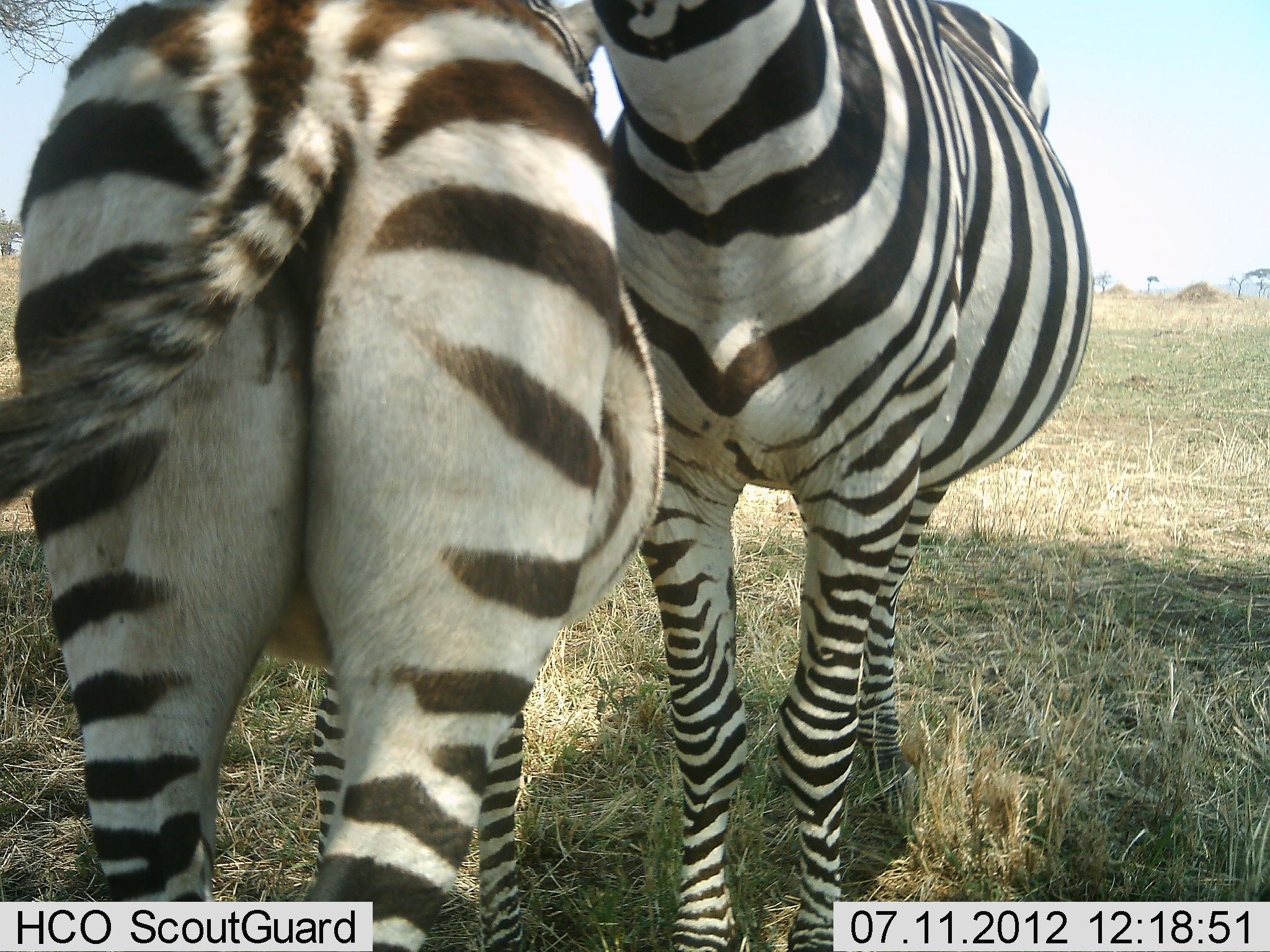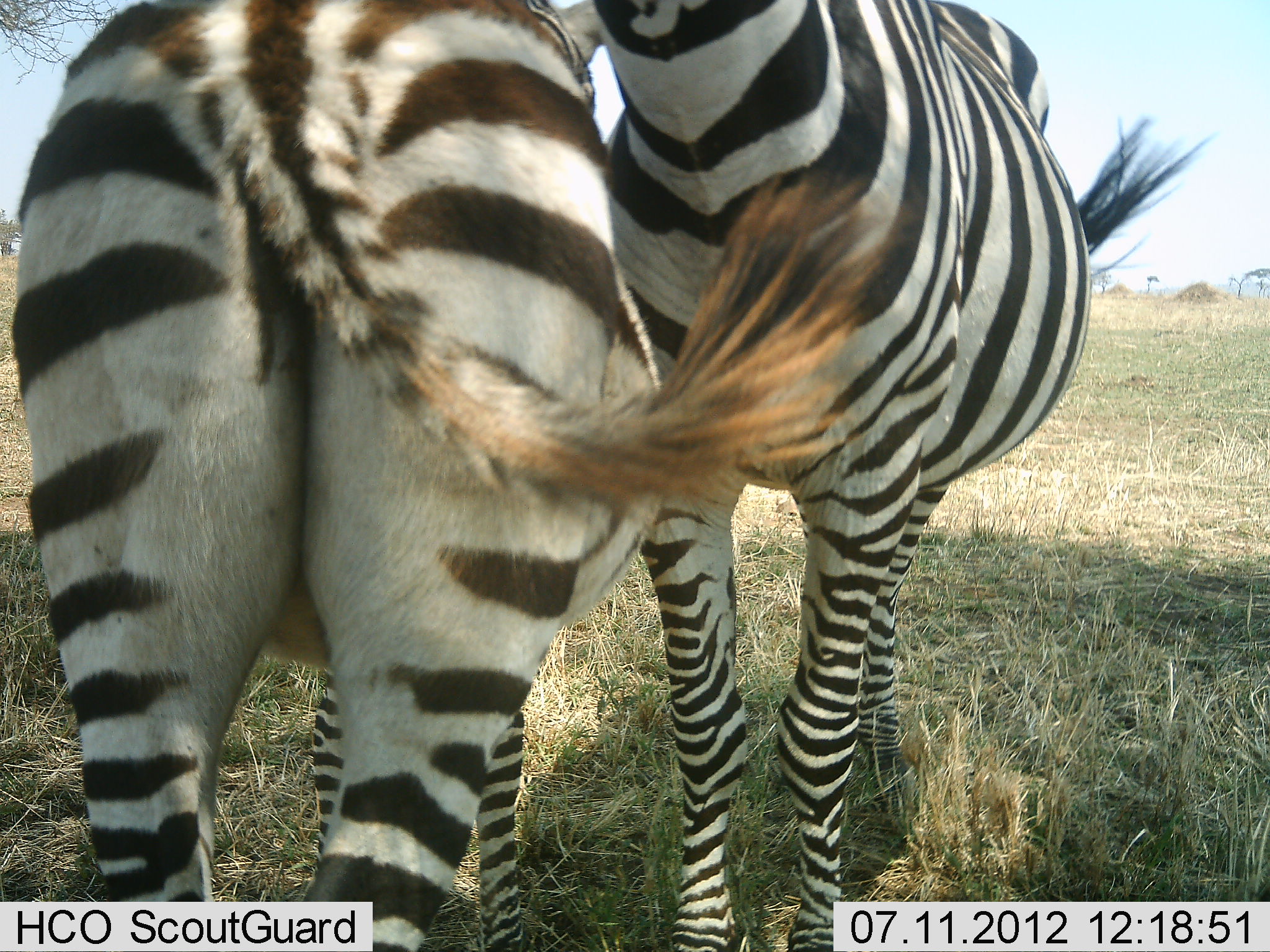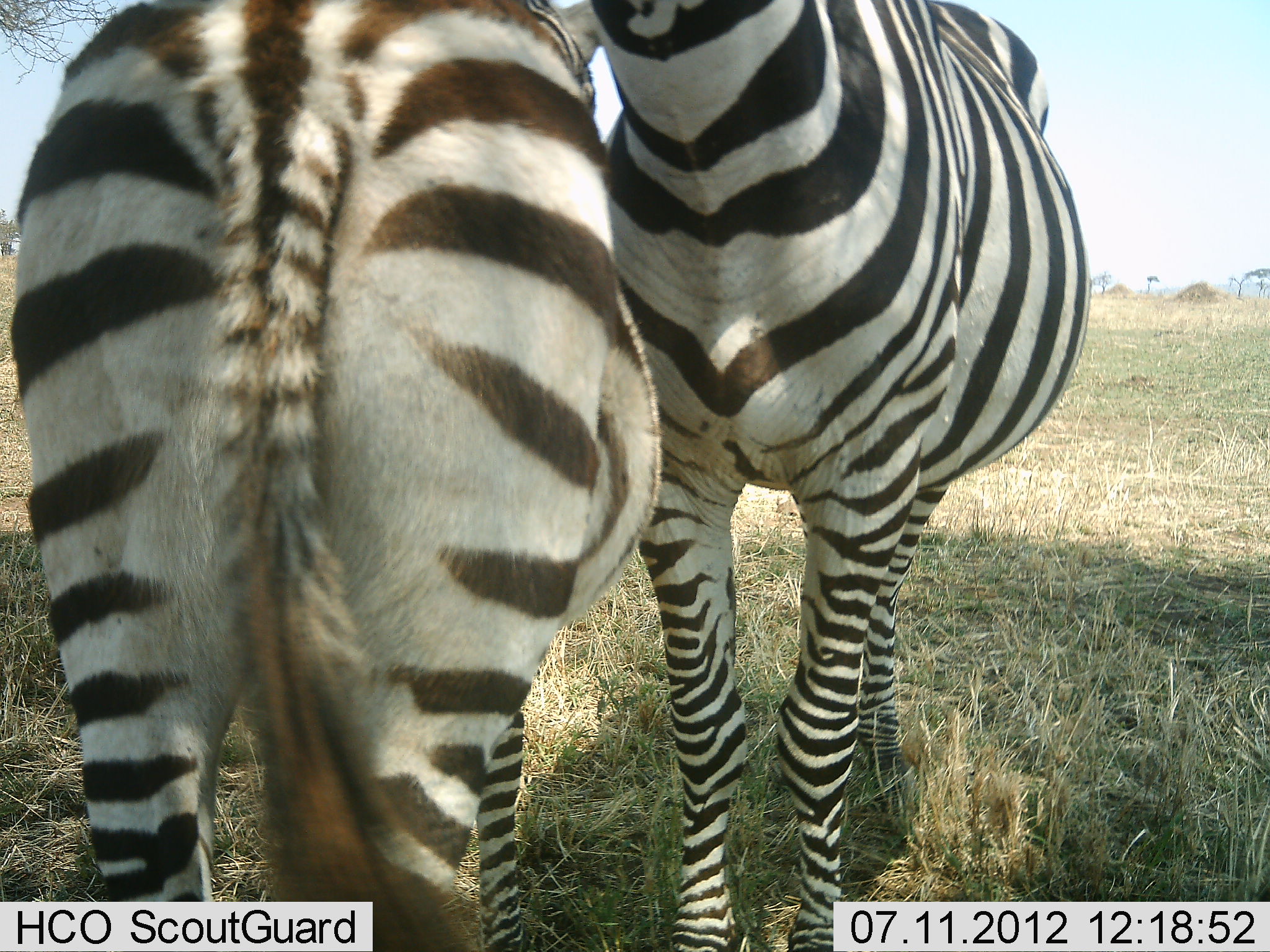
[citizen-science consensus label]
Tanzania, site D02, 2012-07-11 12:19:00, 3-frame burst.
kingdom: Animalia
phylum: Chordata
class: Mammalia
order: Perissodactyla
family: Equidae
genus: Equus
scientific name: Equus quagga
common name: plains zebra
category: zebra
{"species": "zebra (plains zebra) (Equus quagga)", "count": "2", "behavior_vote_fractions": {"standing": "30%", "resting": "0%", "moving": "0%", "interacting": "90%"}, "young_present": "0%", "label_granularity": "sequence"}